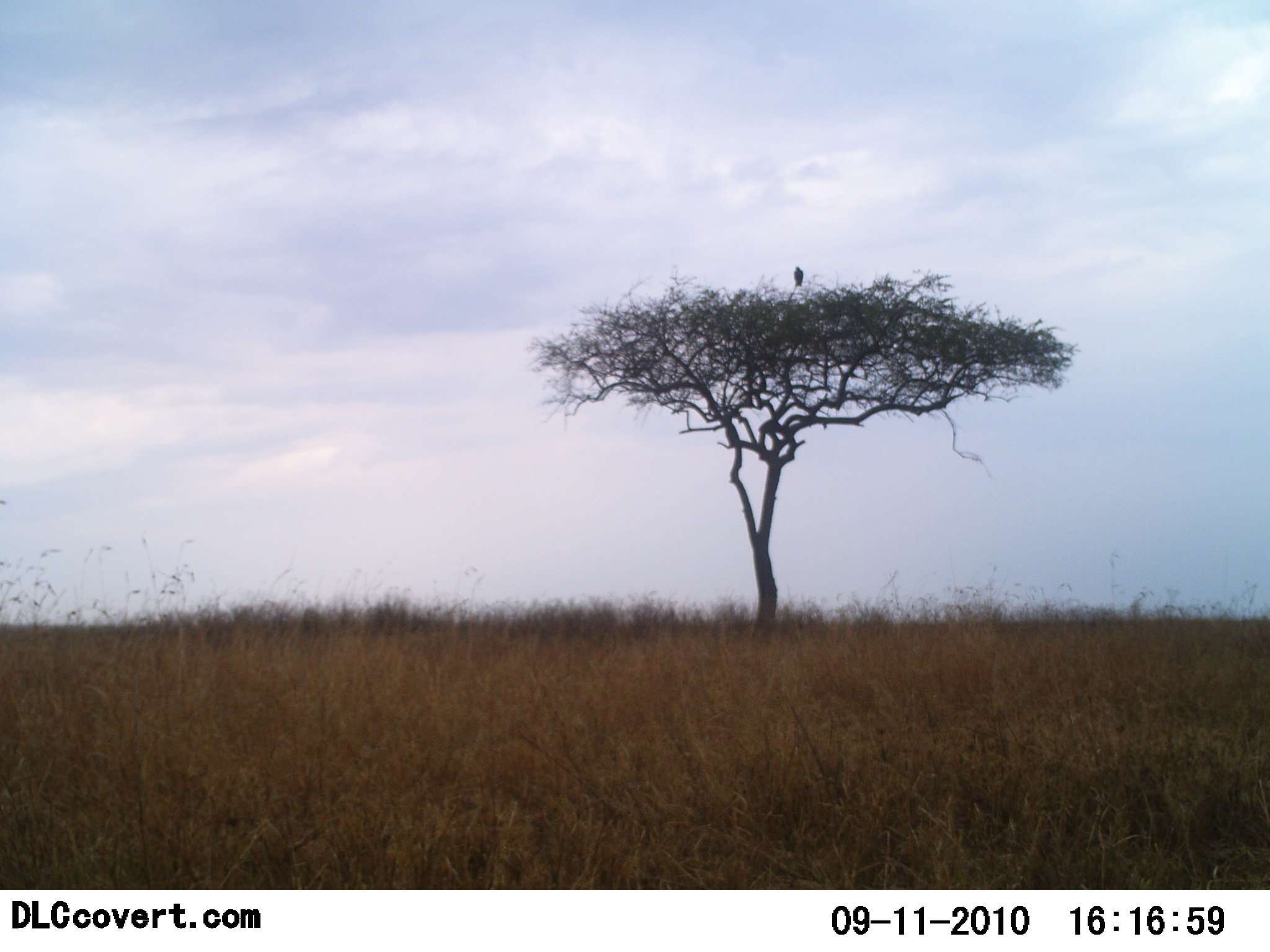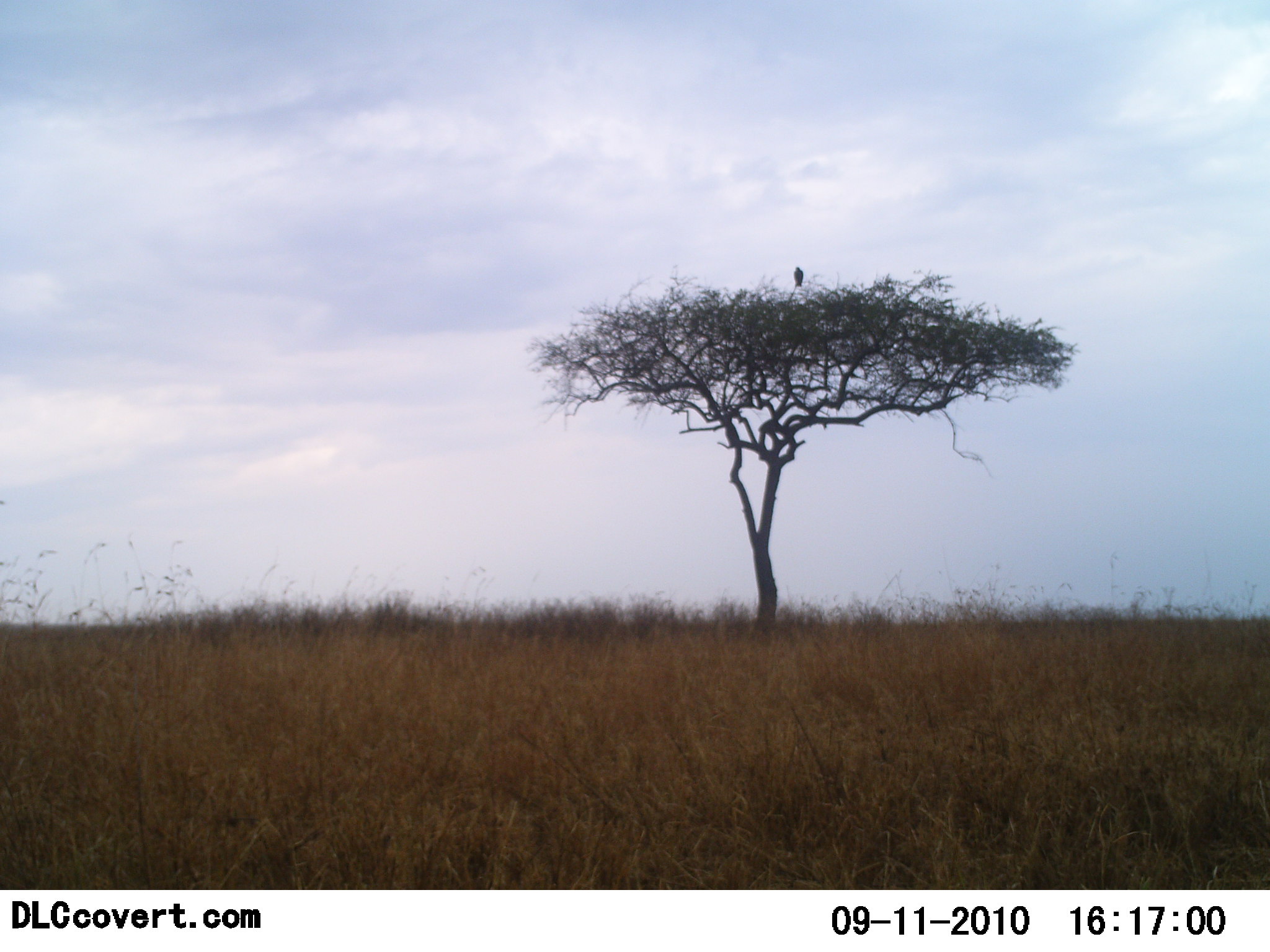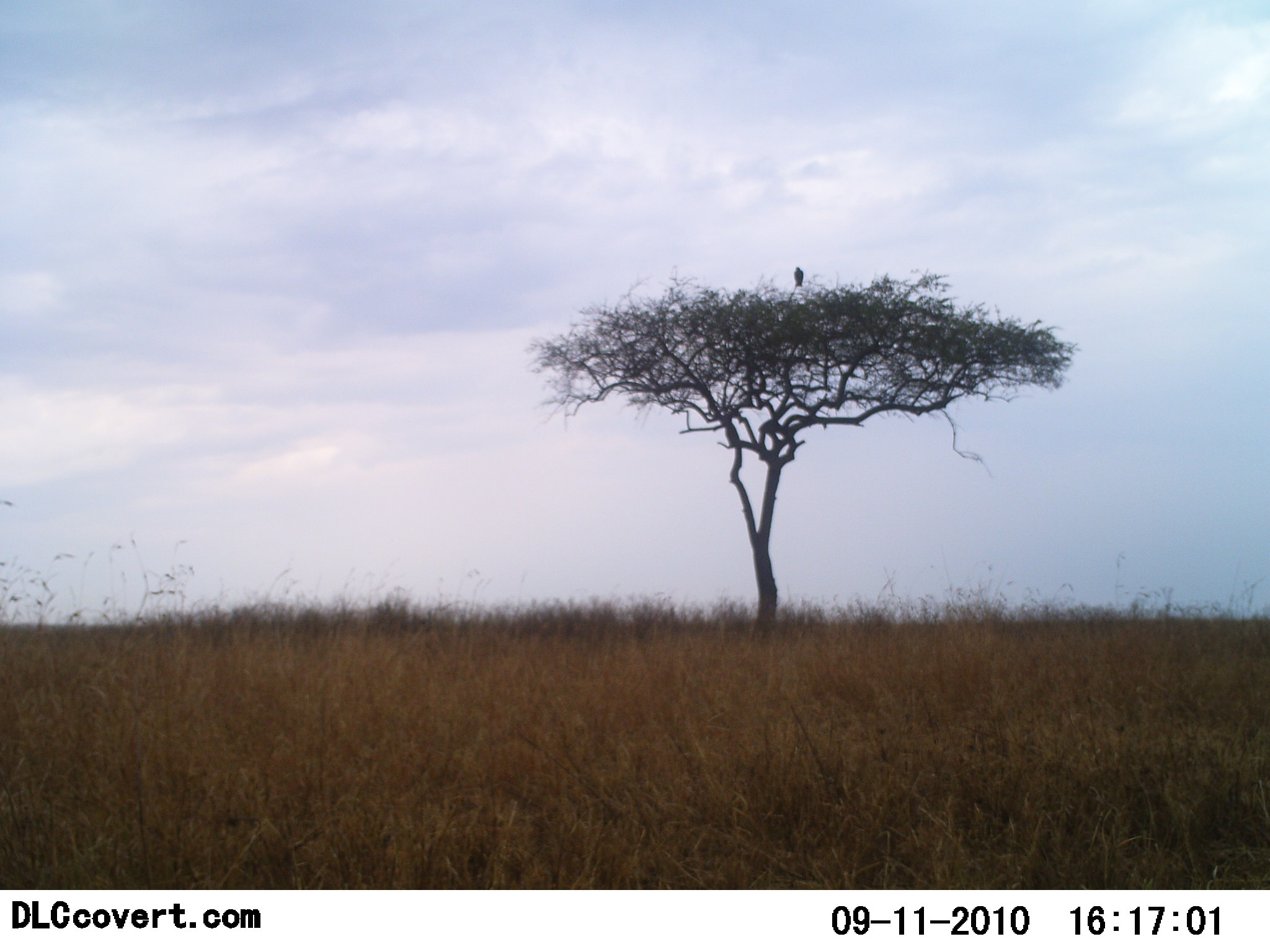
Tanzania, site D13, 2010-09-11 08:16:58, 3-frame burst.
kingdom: Animalia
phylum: Chordata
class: Aves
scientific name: Aves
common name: bird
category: otherbird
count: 1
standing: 67%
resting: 33%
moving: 0%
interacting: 0%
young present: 0%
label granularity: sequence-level